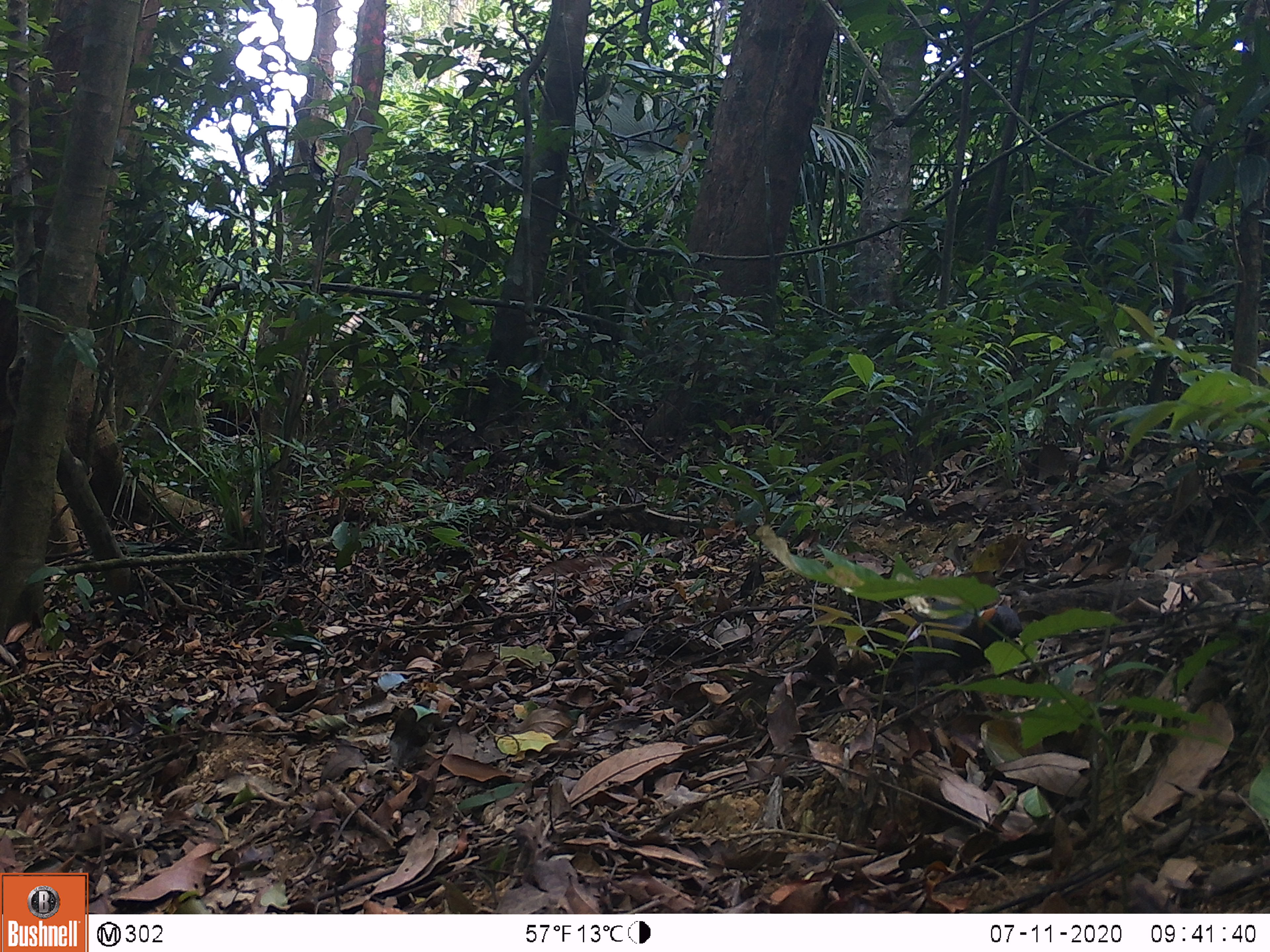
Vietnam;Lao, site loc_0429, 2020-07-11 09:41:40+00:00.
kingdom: Animalia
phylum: Chordata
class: Aves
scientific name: Aves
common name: bird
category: unidentified bird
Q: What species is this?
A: Unidentified bird (bird) (Aves).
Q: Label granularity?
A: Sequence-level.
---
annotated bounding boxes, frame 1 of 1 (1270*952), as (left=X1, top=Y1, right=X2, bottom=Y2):
unidentified bird: (left=910, top=597, right=1023, bottom=708)